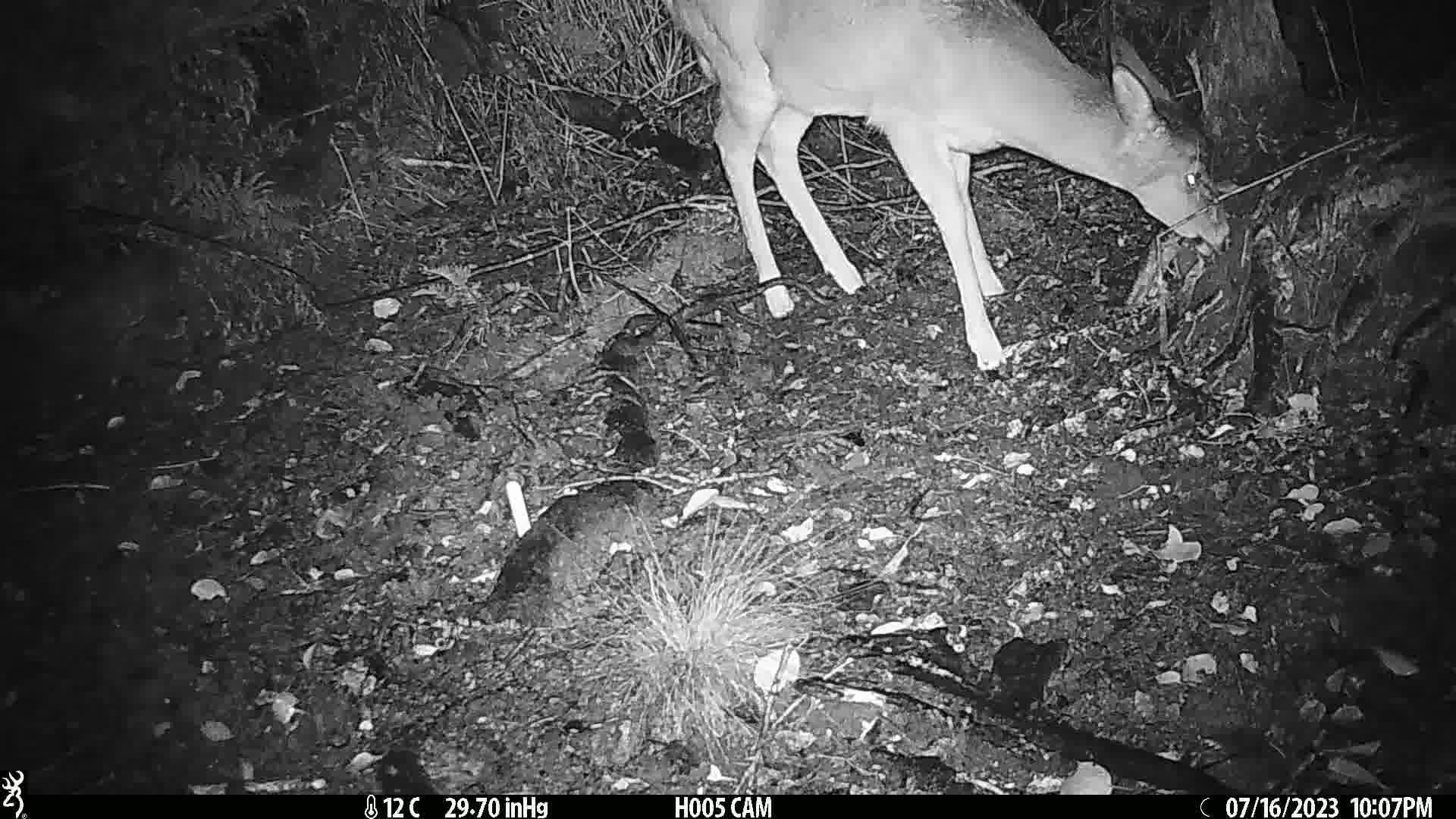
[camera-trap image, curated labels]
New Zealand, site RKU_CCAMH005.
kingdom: Animalia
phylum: Chordata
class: Mammalia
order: Artiodactyla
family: Cervidae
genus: Odocoileus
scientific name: Odocoileus virginianus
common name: white-tailed deer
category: white tailed deer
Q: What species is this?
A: White tailed deer (white-tailed deer) (Odocoileus virginianus).